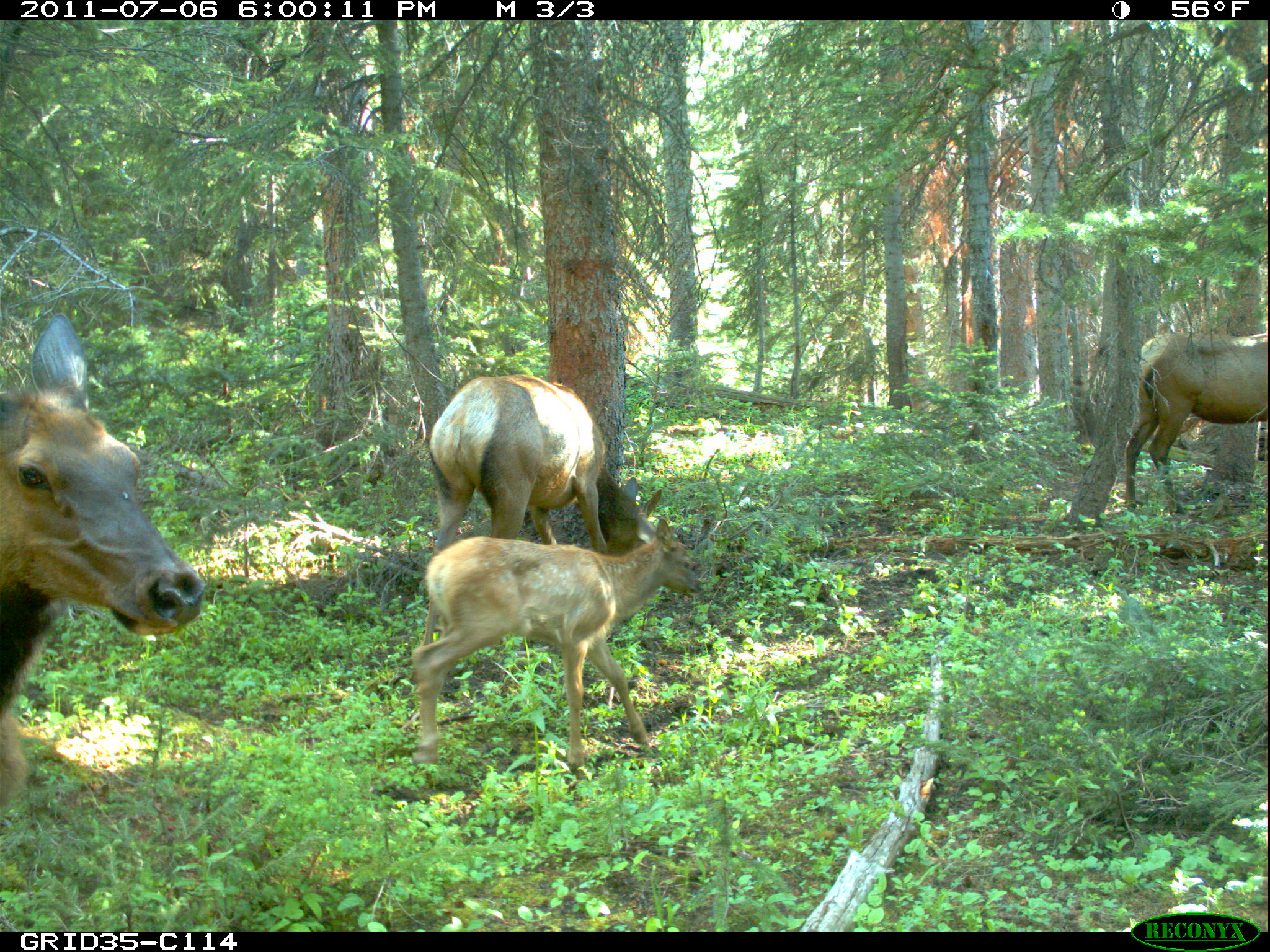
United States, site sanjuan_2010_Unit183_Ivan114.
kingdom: Animalia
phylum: Chordata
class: Mammalia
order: Artiodactyla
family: Cervidae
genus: Cervus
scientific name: Cervus elaphus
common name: red deer